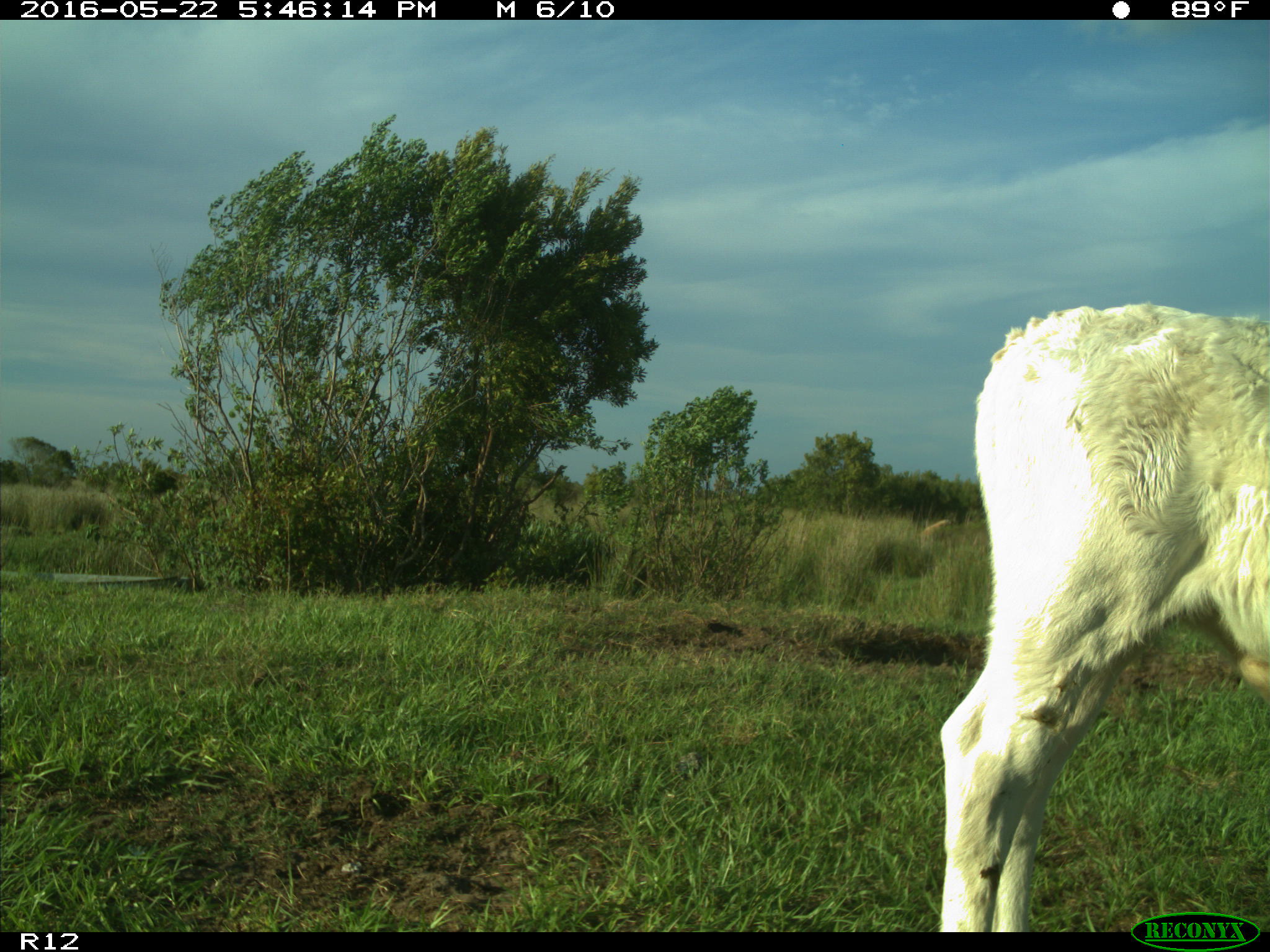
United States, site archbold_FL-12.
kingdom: Animalia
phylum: Chordata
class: Mammalia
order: Artiodactyla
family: Bovidae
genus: Bos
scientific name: Bos taurus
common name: domestic cow